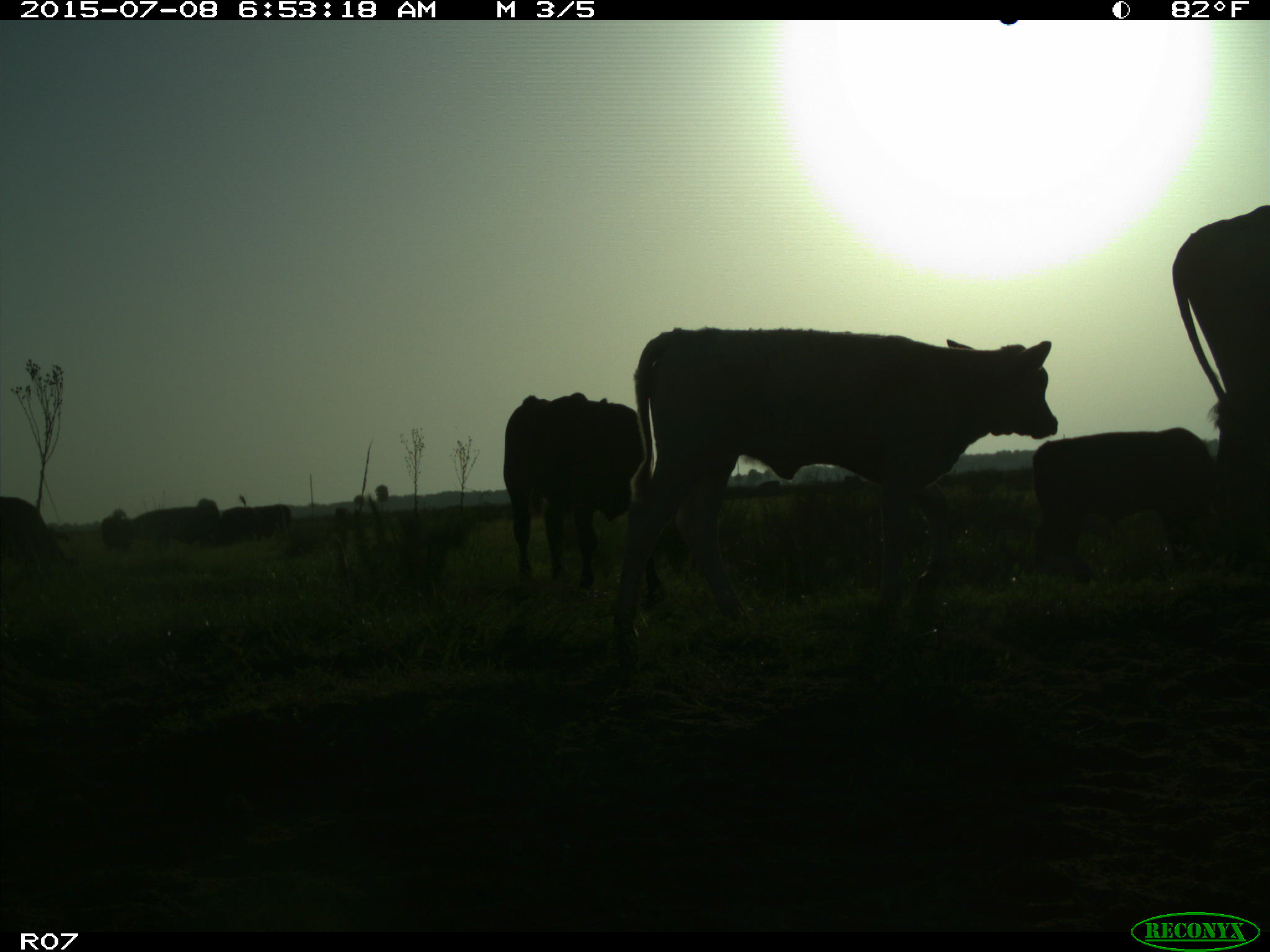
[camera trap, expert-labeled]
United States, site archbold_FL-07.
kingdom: Animalia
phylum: Chordata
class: Mammalia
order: Artiodactyla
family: Bovidae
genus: Bos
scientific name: Bos taurus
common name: domestic cow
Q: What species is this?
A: Bos taurus (domestic cow).